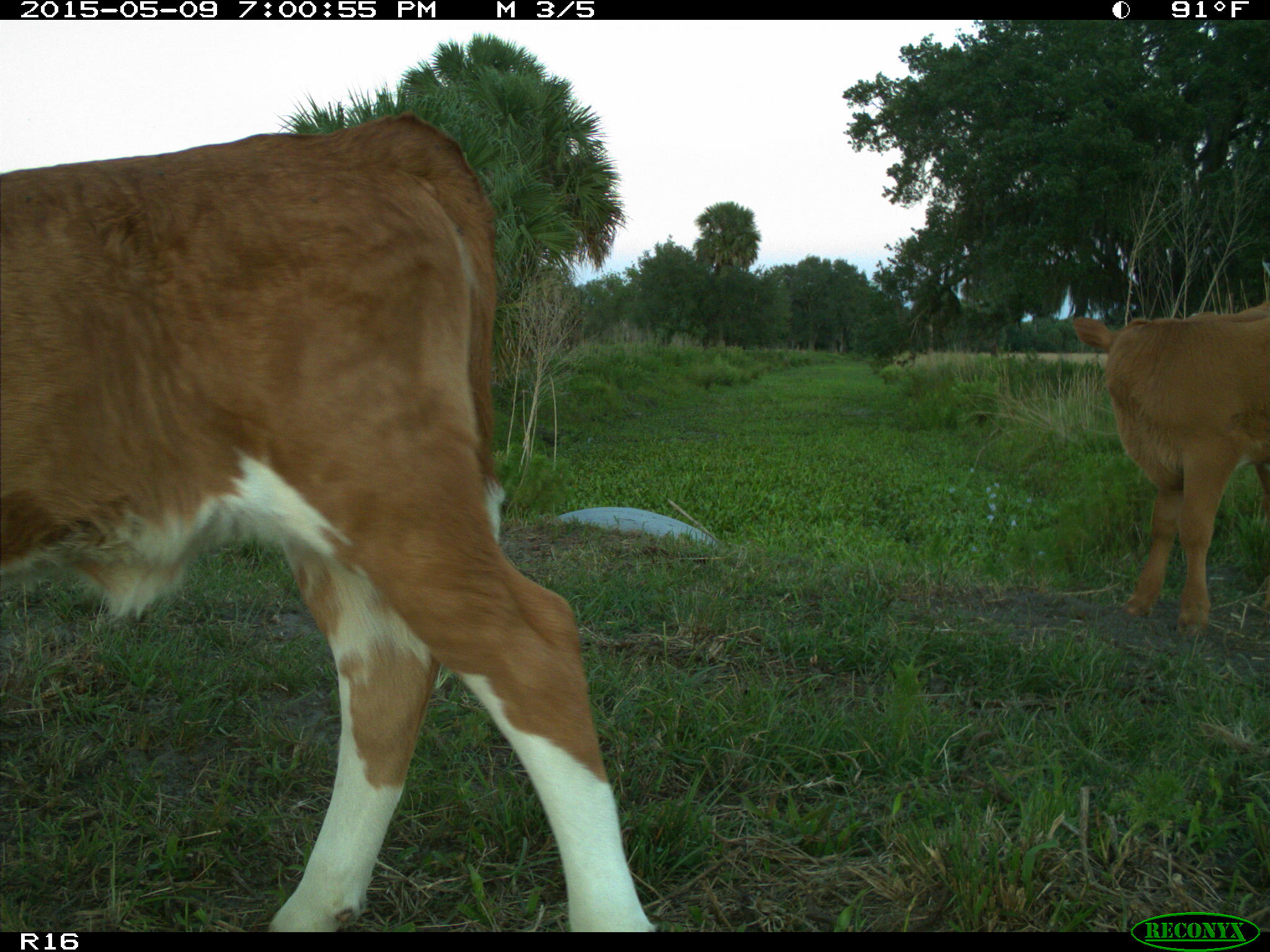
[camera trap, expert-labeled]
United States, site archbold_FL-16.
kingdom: Animalia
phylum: Chordata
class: Mammalia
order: Artiodactyla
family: Bovidae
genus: Bos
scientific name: Bos taurus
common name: domestic cow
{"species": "Bos taurus (domestic cow)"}